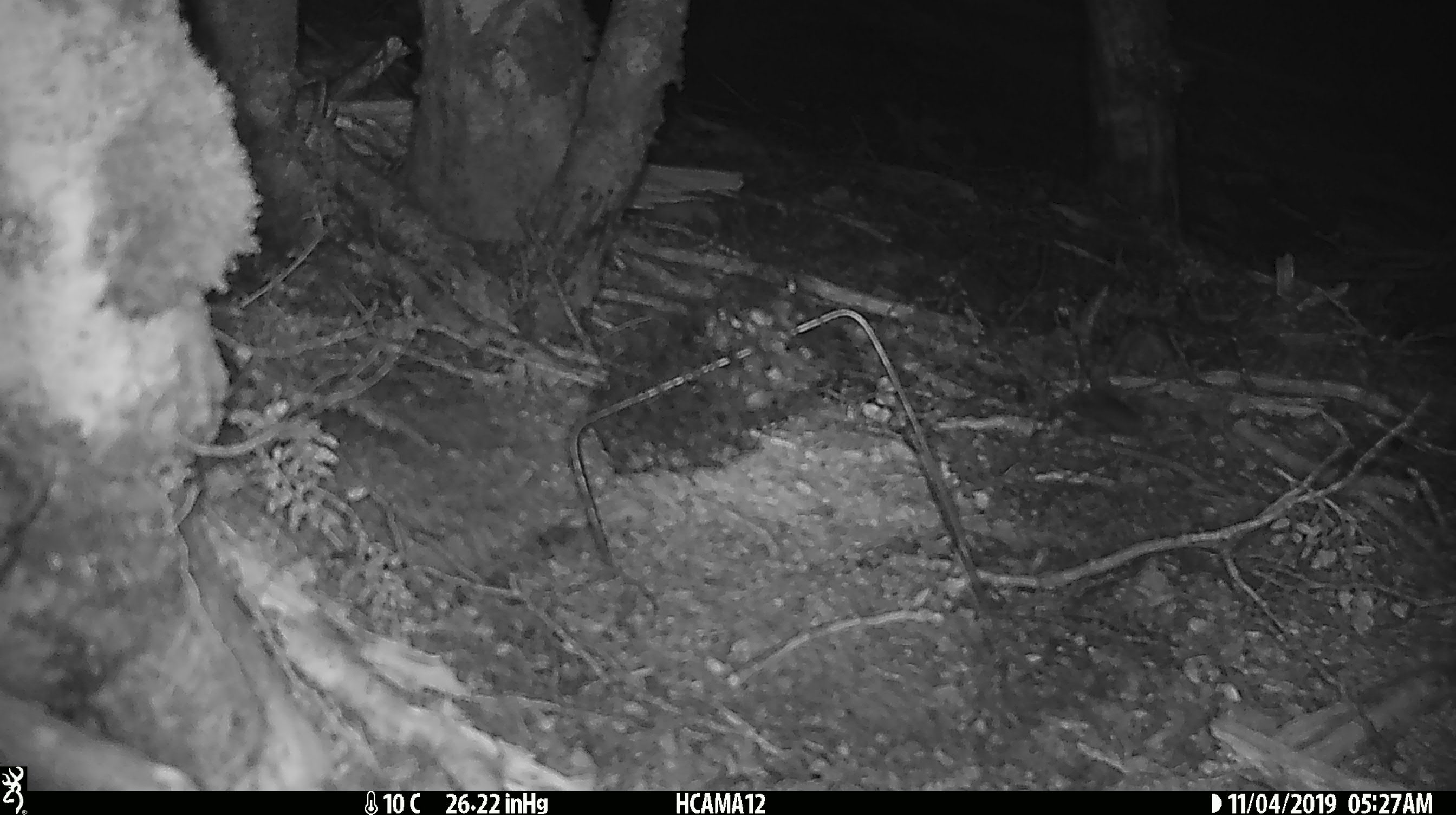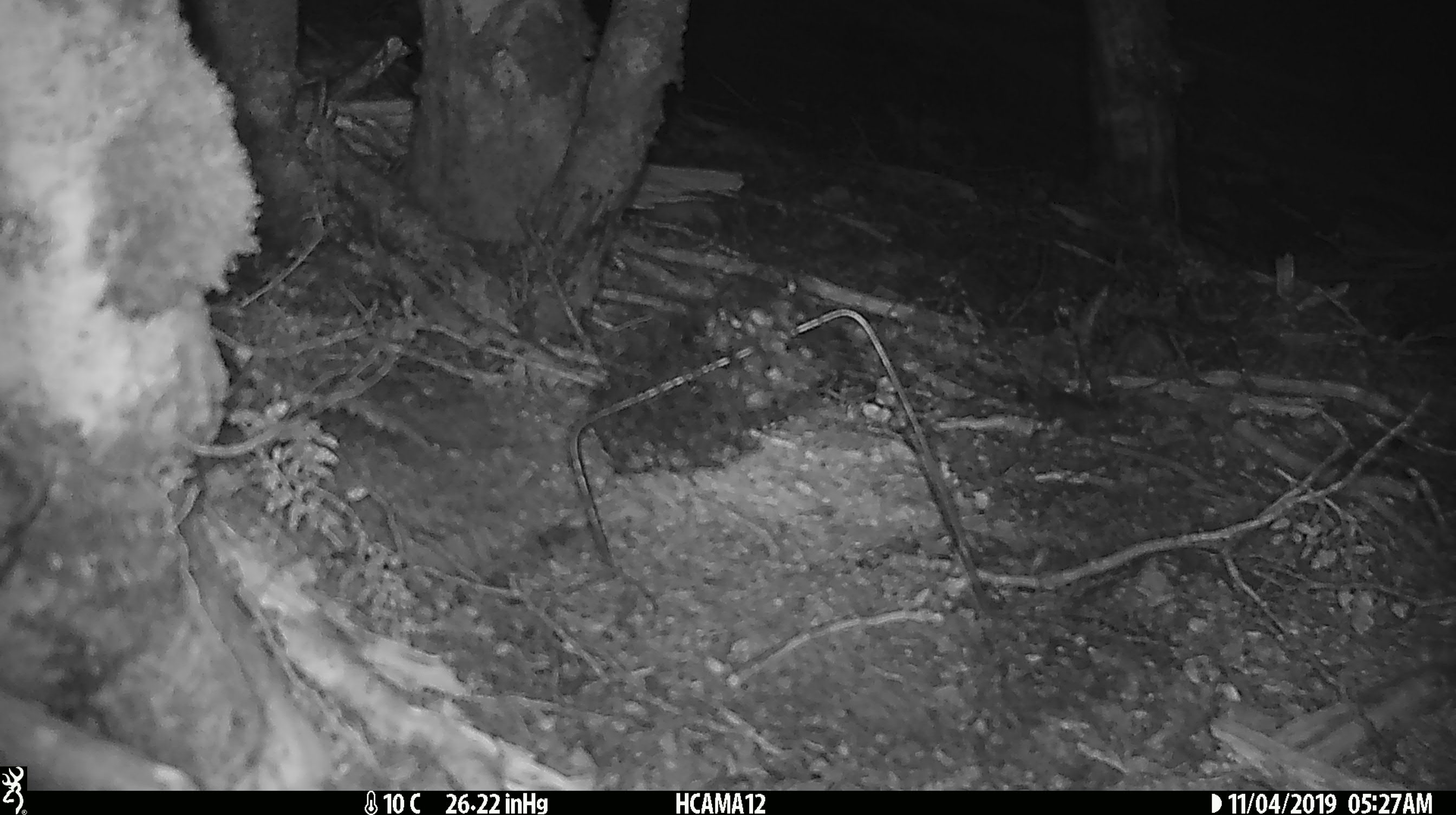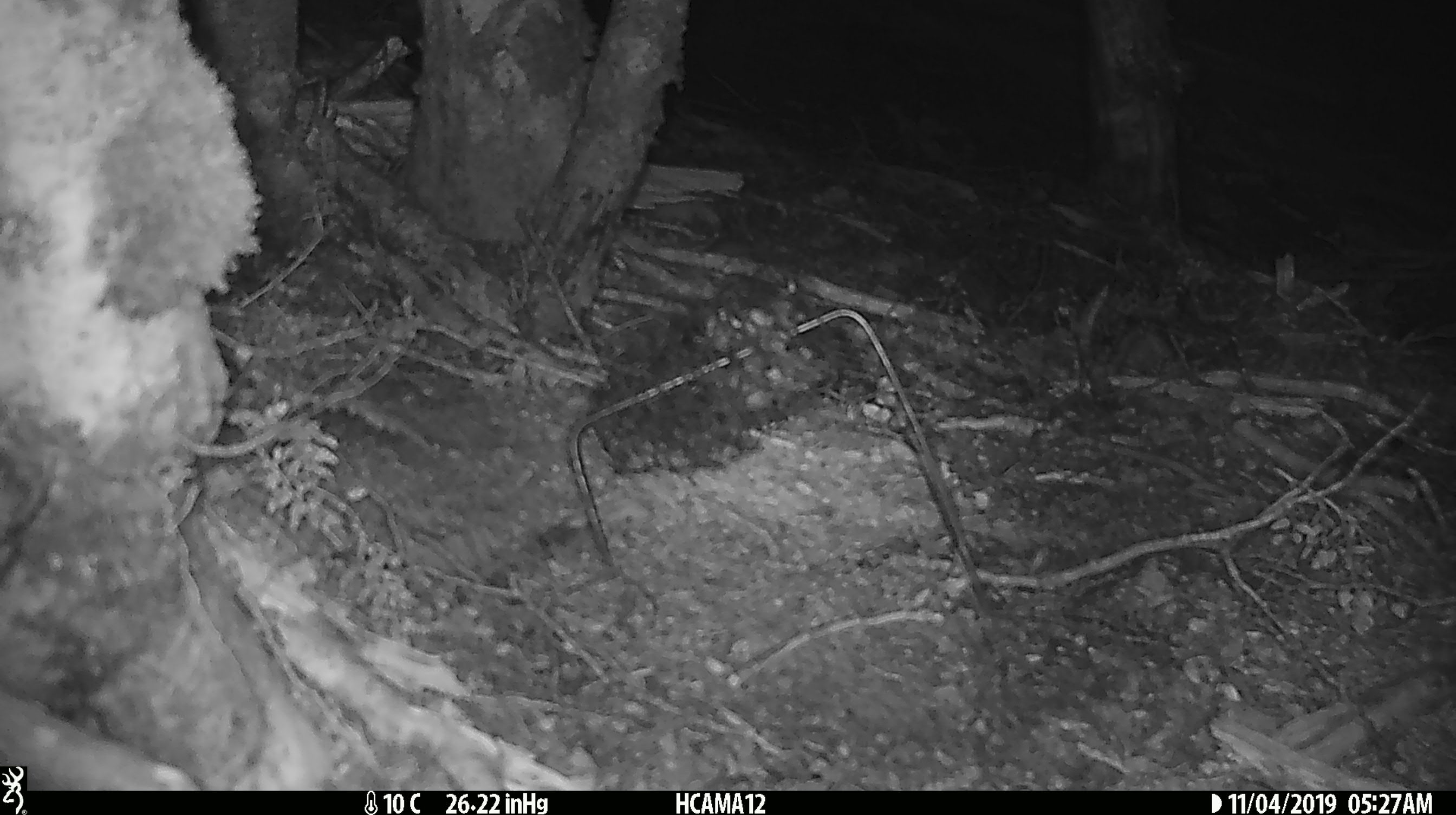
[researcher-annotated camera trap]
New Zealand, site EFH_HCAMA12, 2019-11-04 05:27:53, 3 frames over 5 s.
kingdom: Animalia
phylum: Chordata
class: Mammalia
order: Rodentia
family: Muridae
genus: Mus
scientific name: Mus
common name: mouse